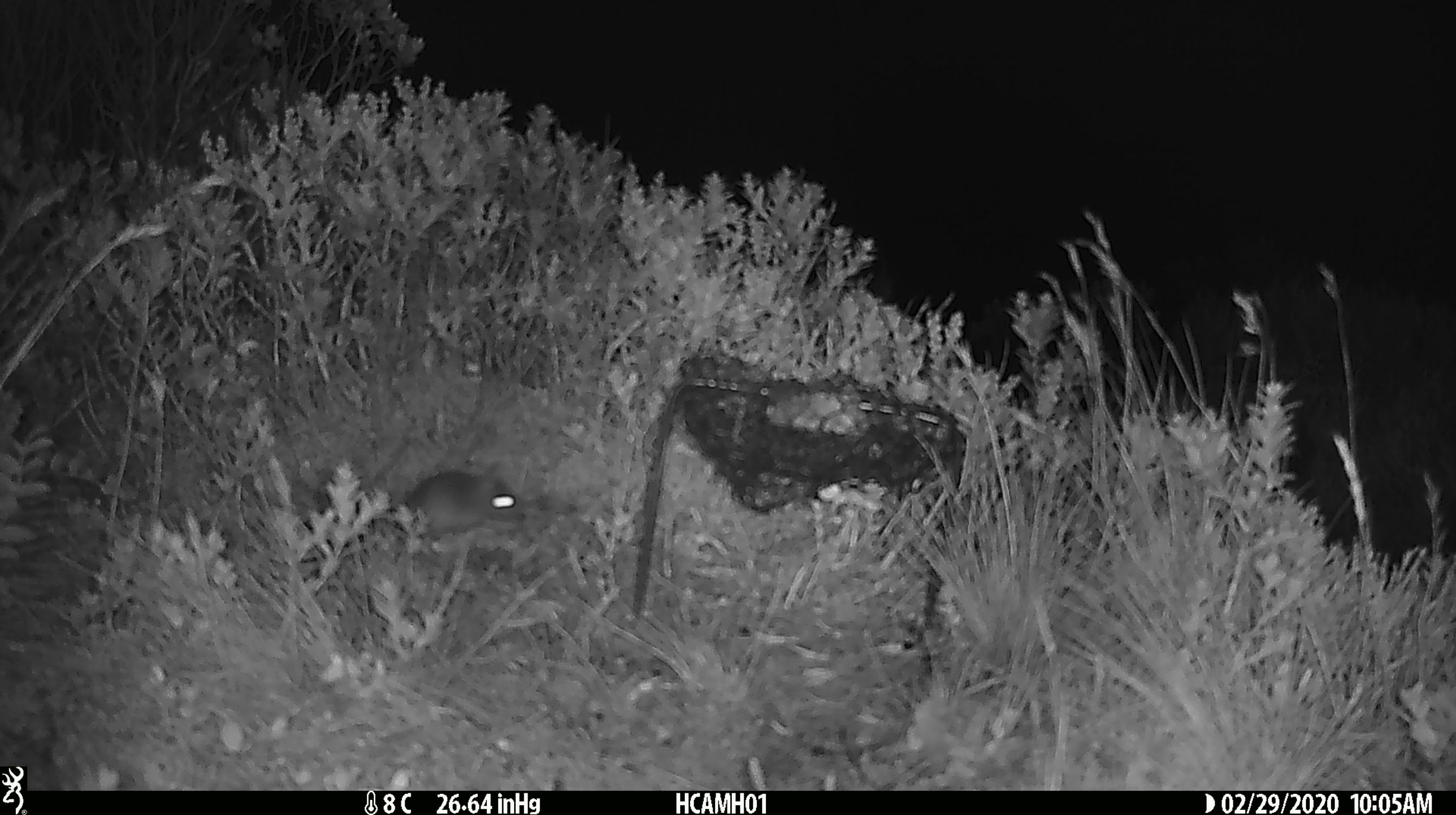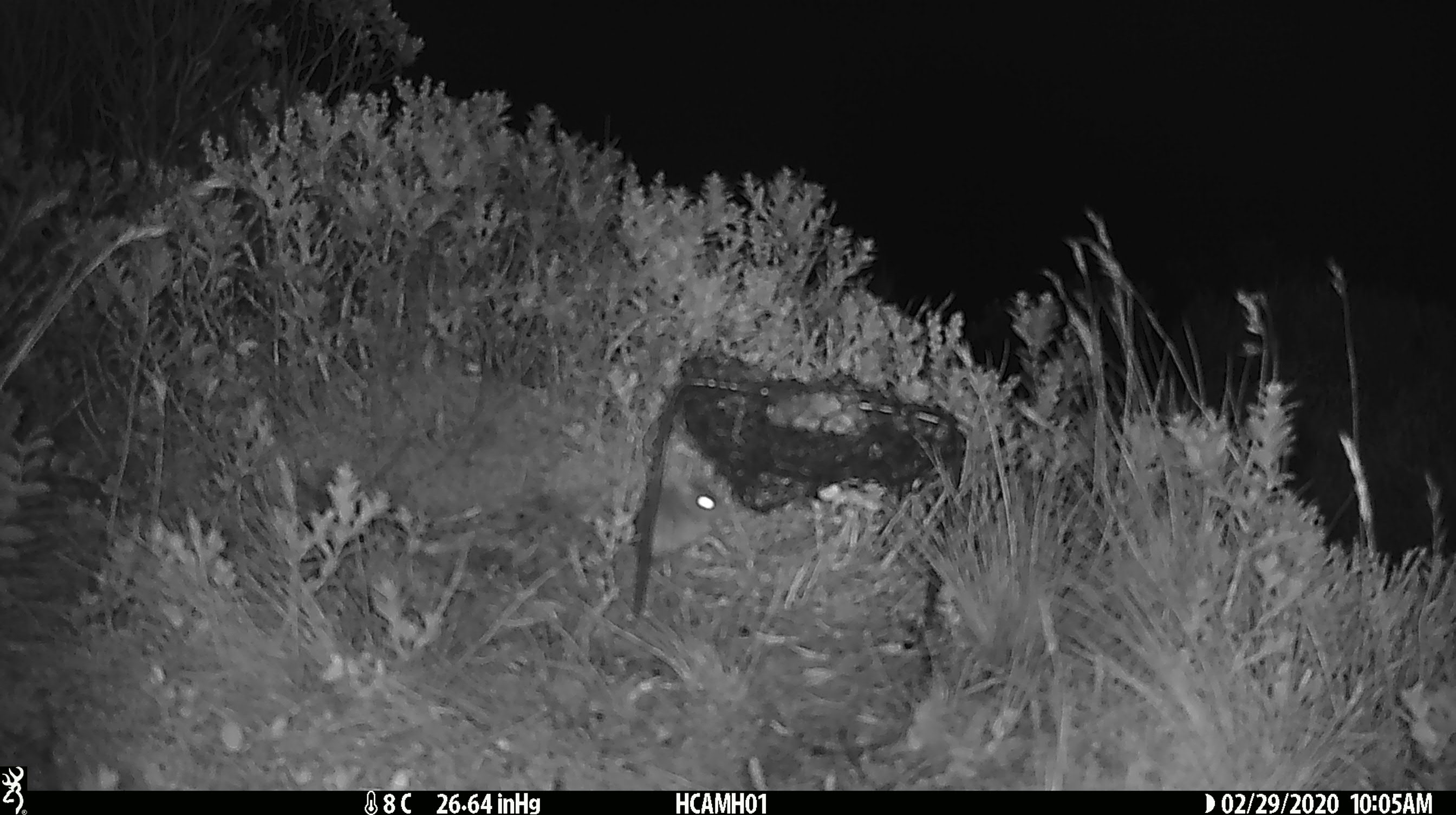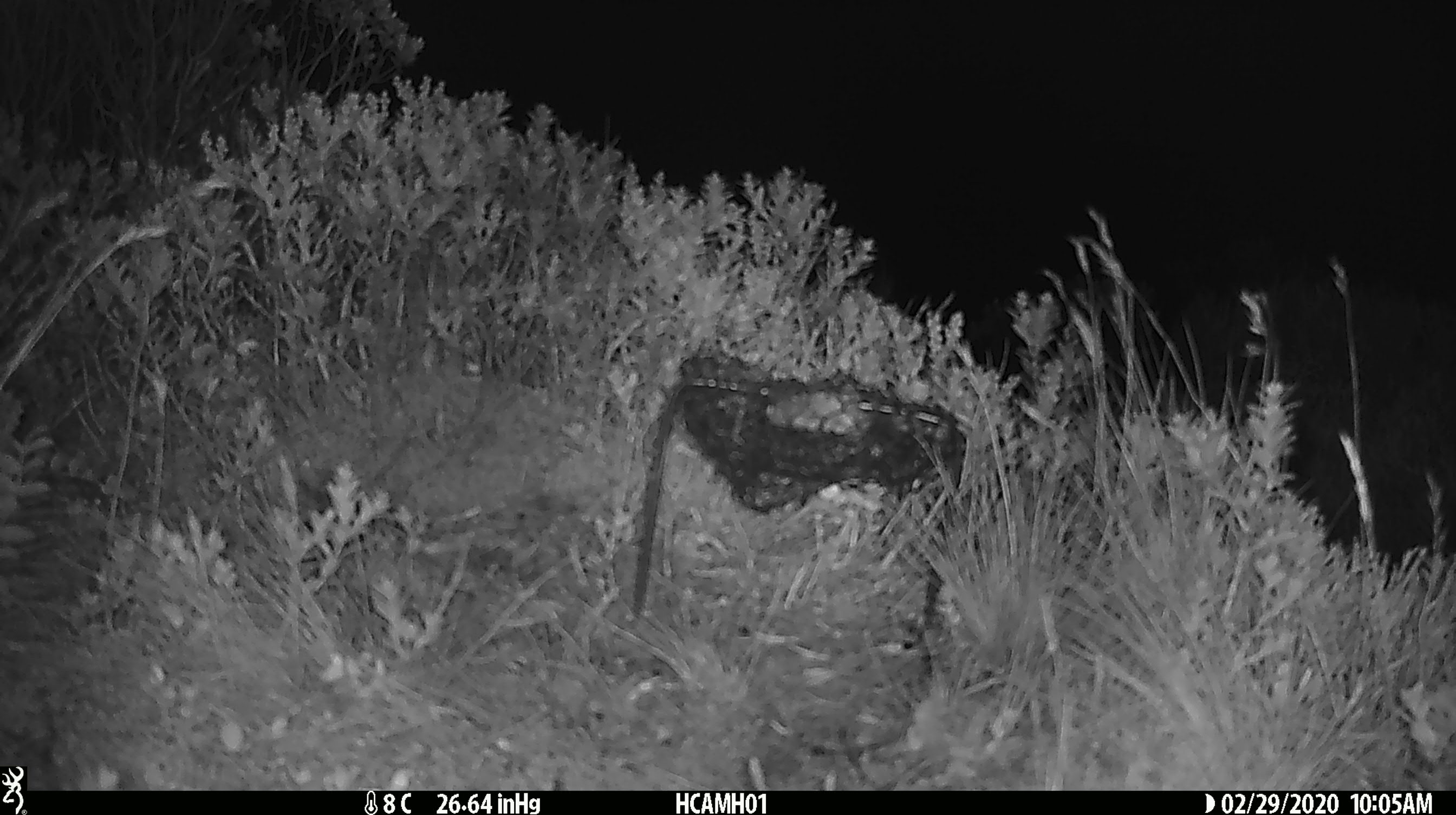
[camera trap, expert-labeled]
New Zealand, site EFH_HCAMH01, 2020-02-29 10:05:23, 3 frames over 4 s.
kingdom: Animalia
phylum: Chordata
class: Mammalia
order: Rodentia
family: Muridae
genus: Mus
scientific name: Mus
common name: mouse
Mouse (Mus).